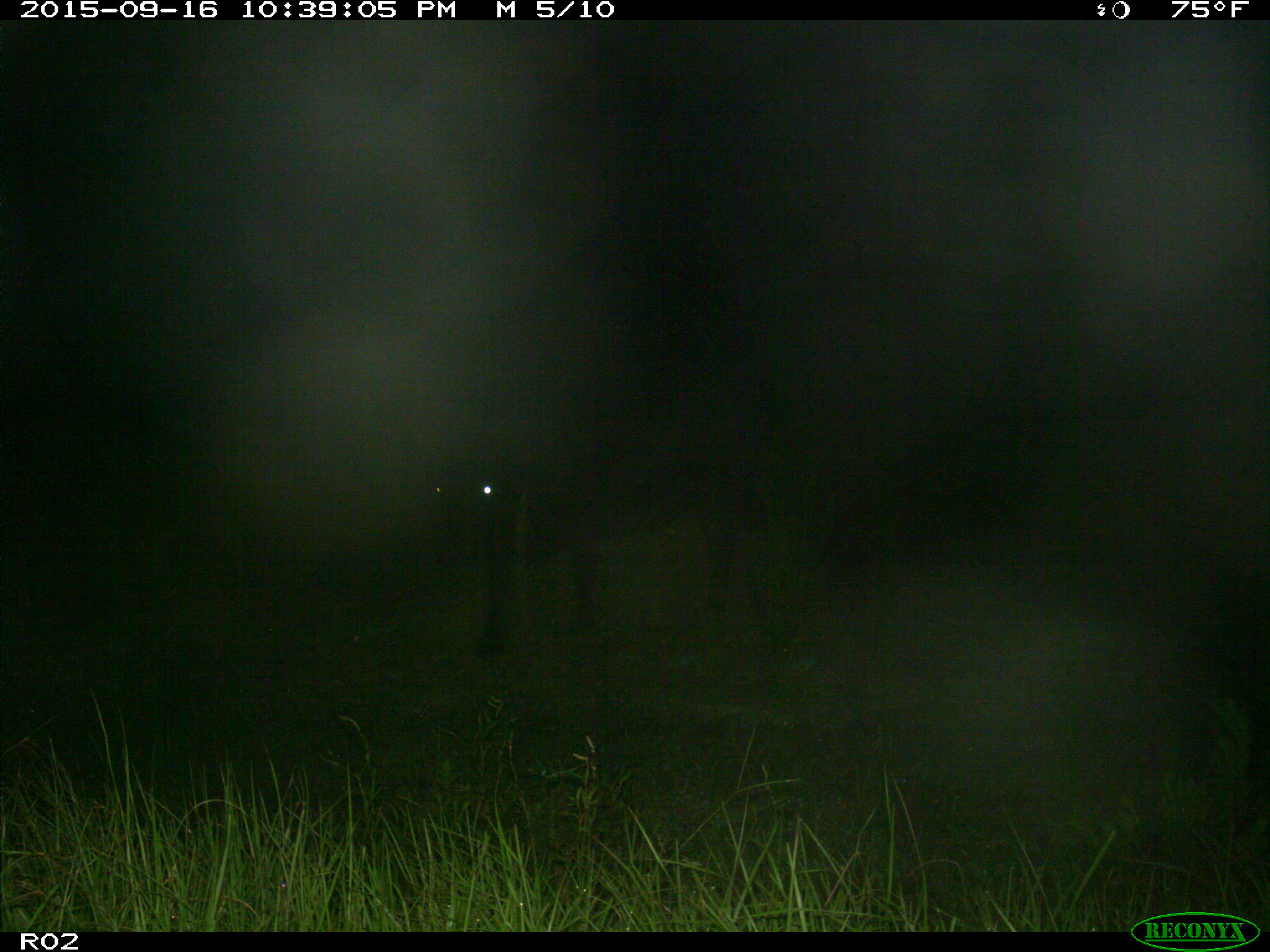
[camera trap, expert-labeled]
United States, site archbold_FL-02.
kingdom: Animalia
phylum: Chordata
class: Mammalia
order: Artiodactyla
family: Bovidae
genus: Bos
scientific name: Bos taurus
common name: domestic cow